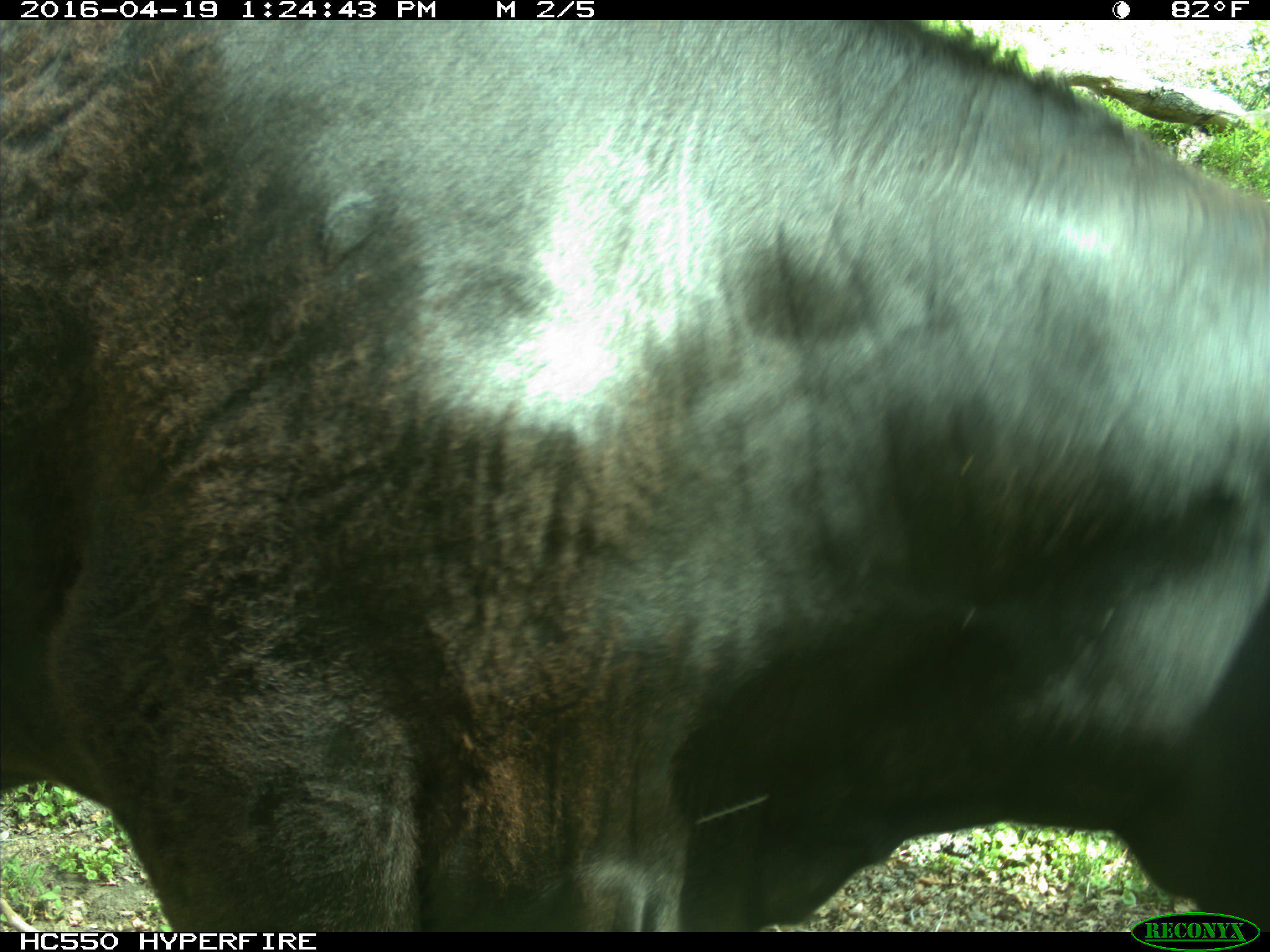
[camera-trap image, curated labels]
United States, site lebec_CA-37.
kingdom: Animalia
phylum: Chordata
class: Mammalia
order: Artiodactyla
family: Bovidae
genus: Bos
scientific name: Bos taurus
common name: domestic cow